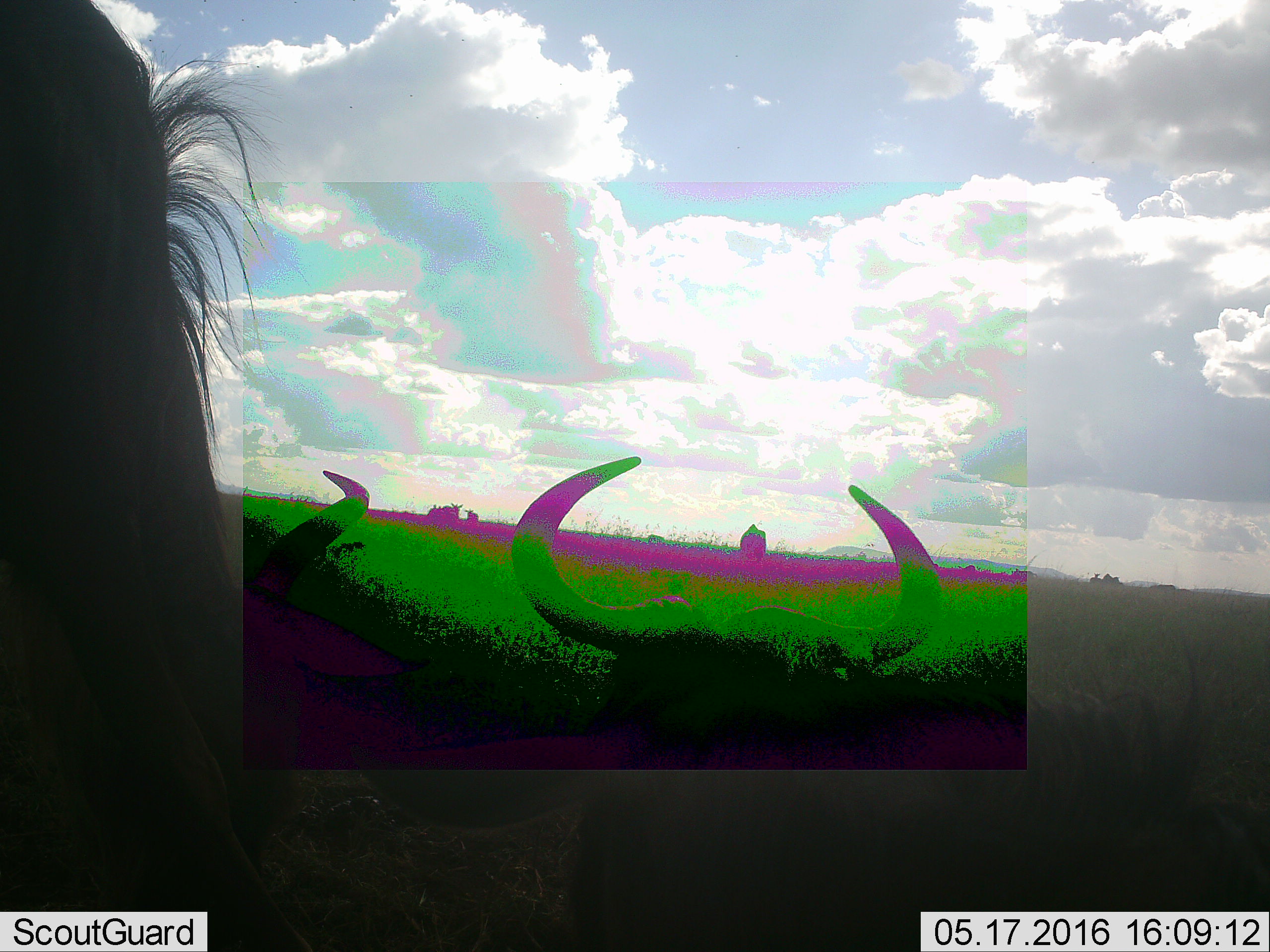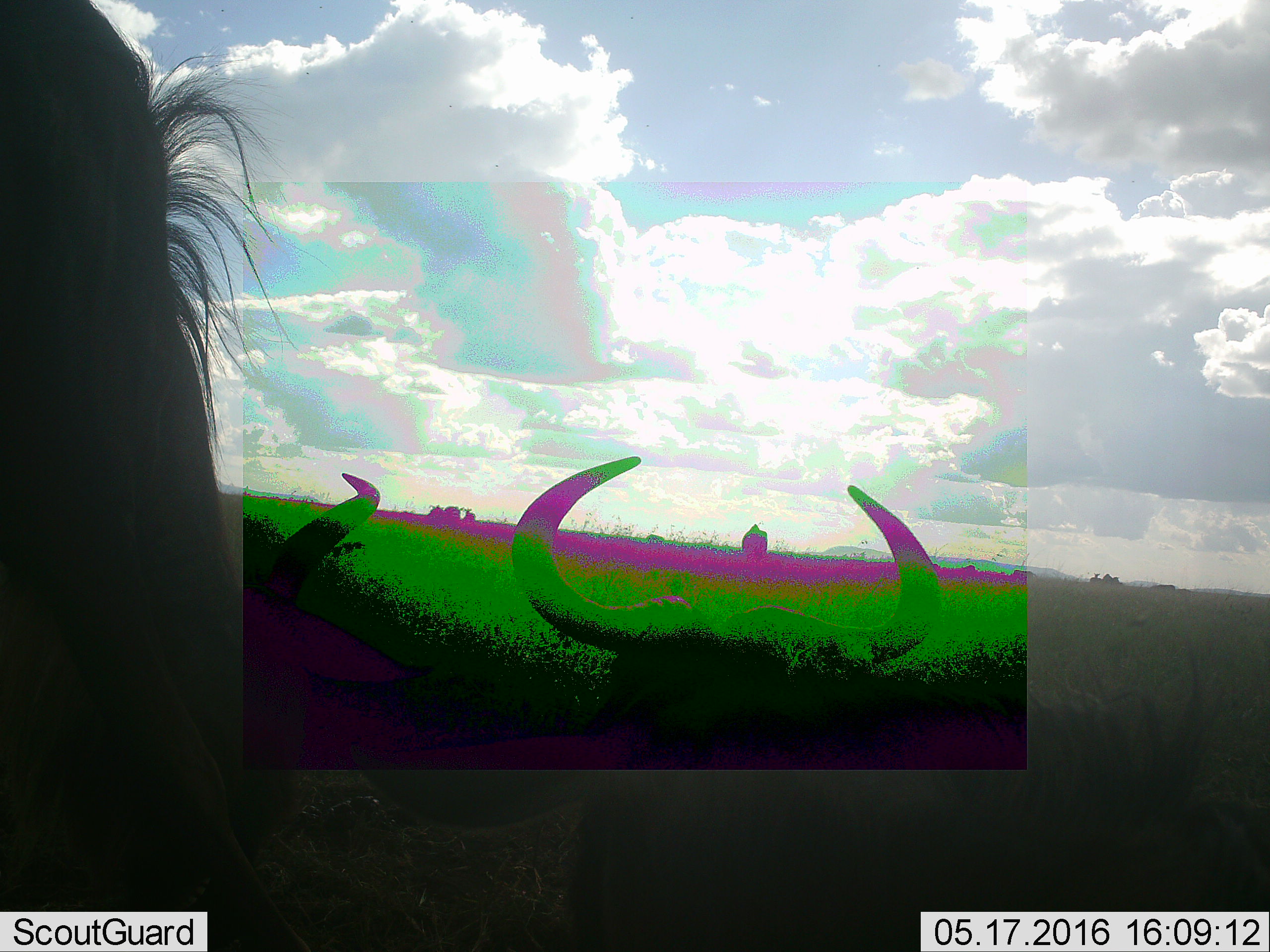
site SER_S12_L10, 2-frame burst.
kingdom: Animalia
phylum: Chordata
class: Mammalia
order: Artiodactyla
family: Bovidae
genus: Connochaetes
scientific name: Connochaetes taurinus taurinus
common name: blue wildebeest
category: wildebeestblue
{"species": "wildebeestblue (blue wildebeest) (Connochaetes taurinus taurinus)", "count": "8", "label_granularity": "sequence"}